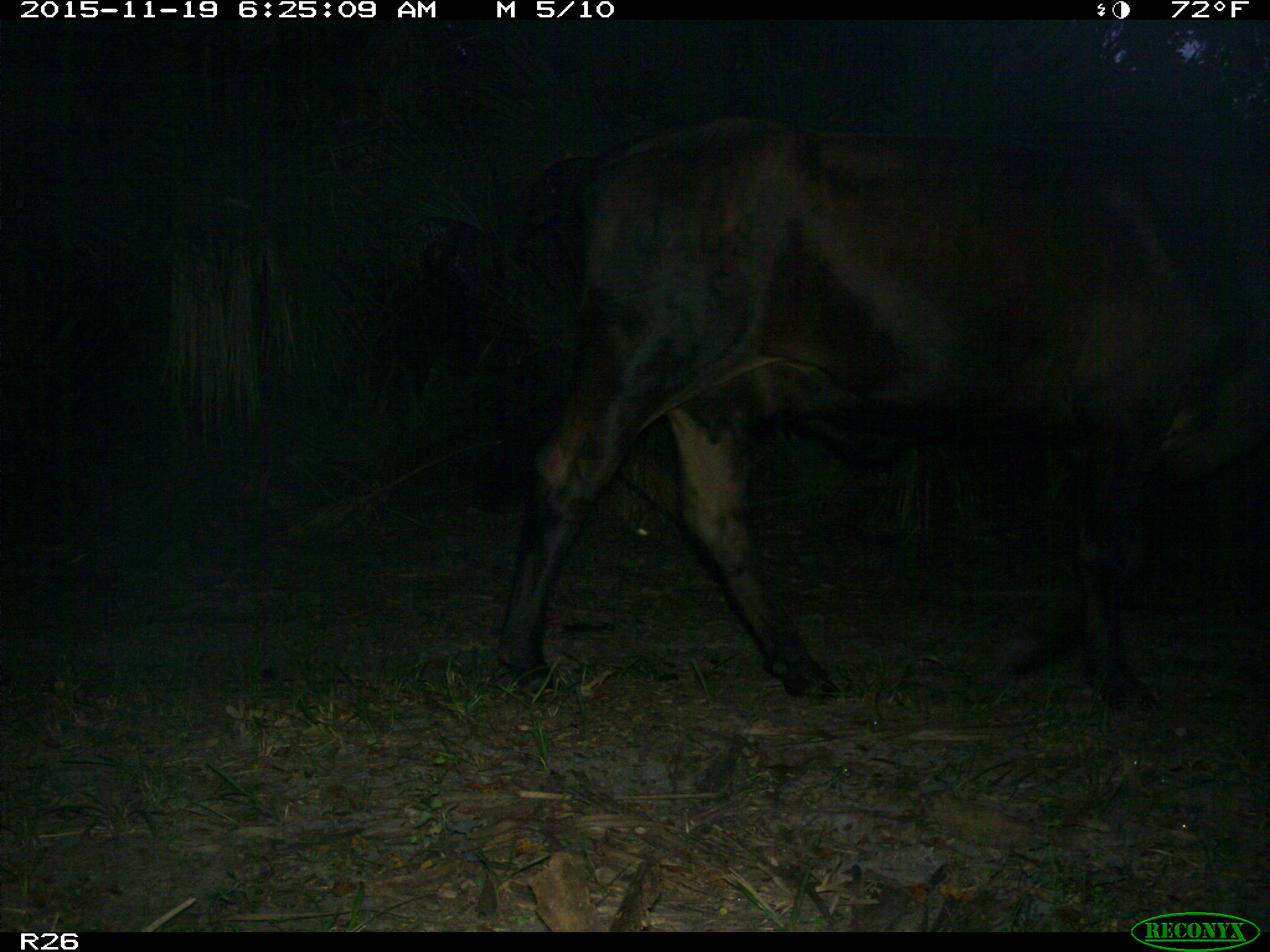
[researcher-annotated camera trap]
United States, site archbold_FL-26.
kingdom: Animalia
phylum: Chordata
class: Mammalia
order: Artiodactyla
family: Bovidae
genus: Bos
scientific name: Bos taurus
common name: domestic cow